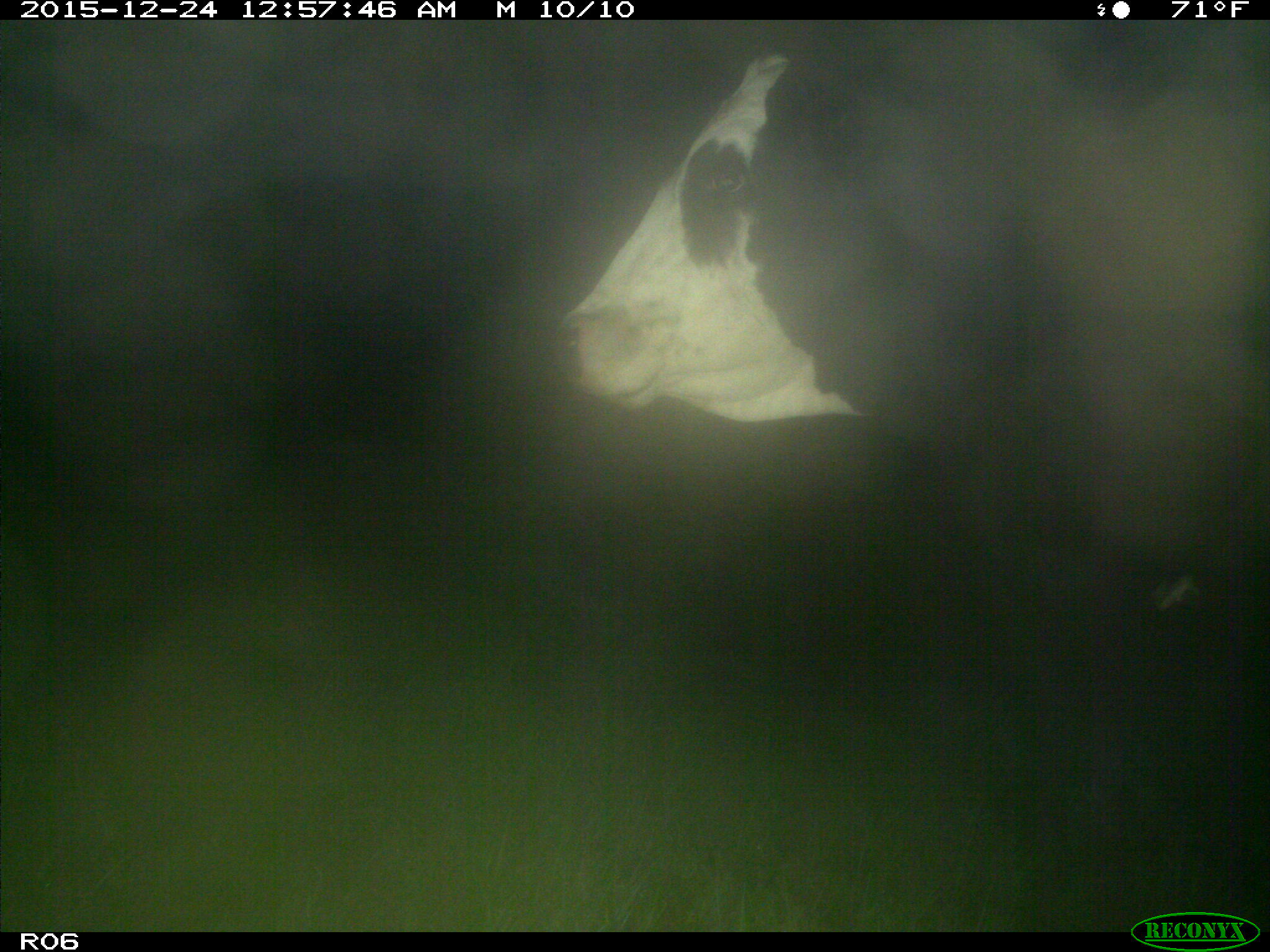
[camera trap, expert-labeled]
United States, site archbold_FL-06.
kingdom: Animalia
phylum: Chordata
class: Mammalia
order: Artiodactyla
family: Bovidae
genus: Bos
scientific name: Bos taurus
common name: domestic cow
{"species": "Bos taurus (domestic cow)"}